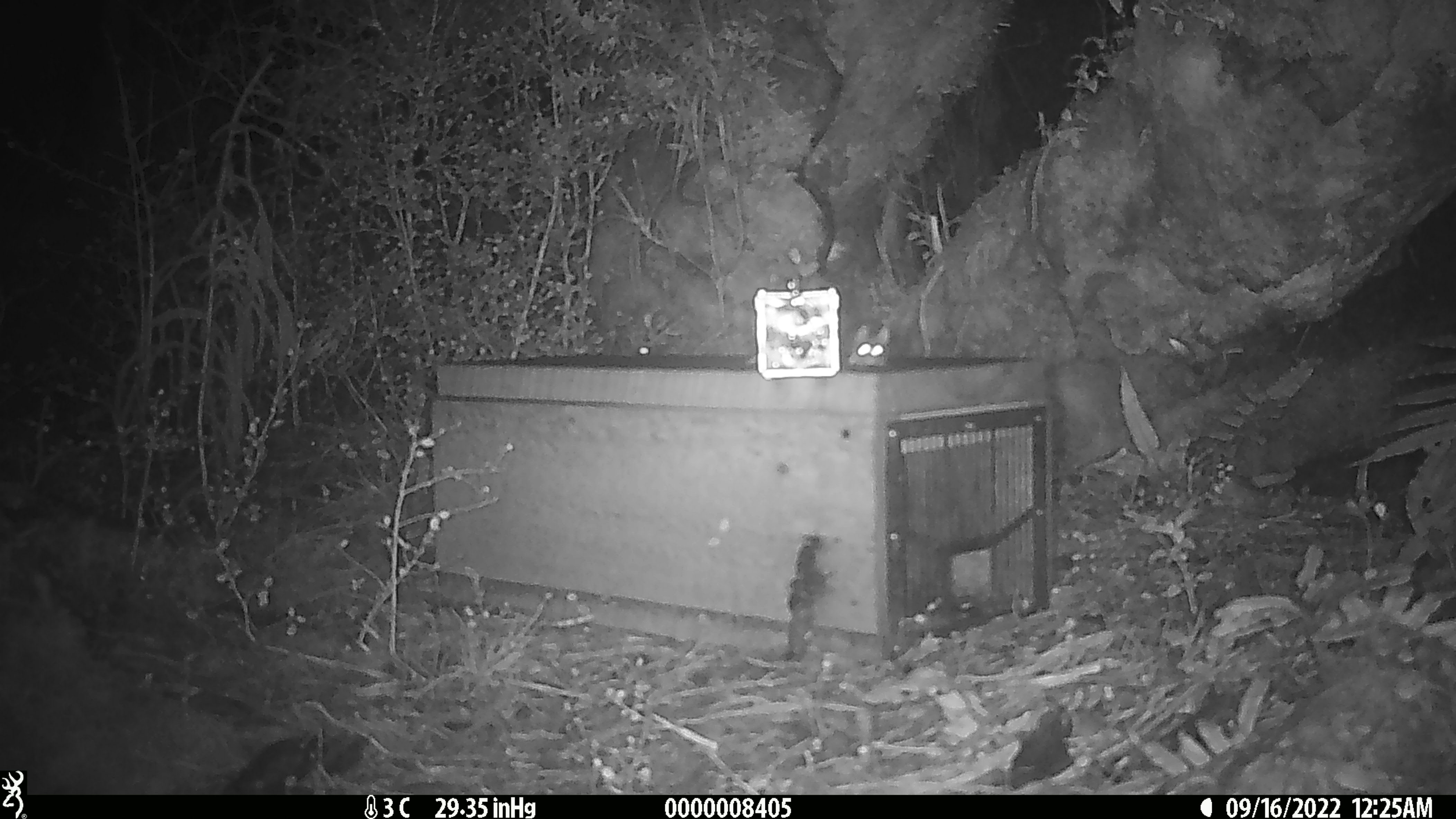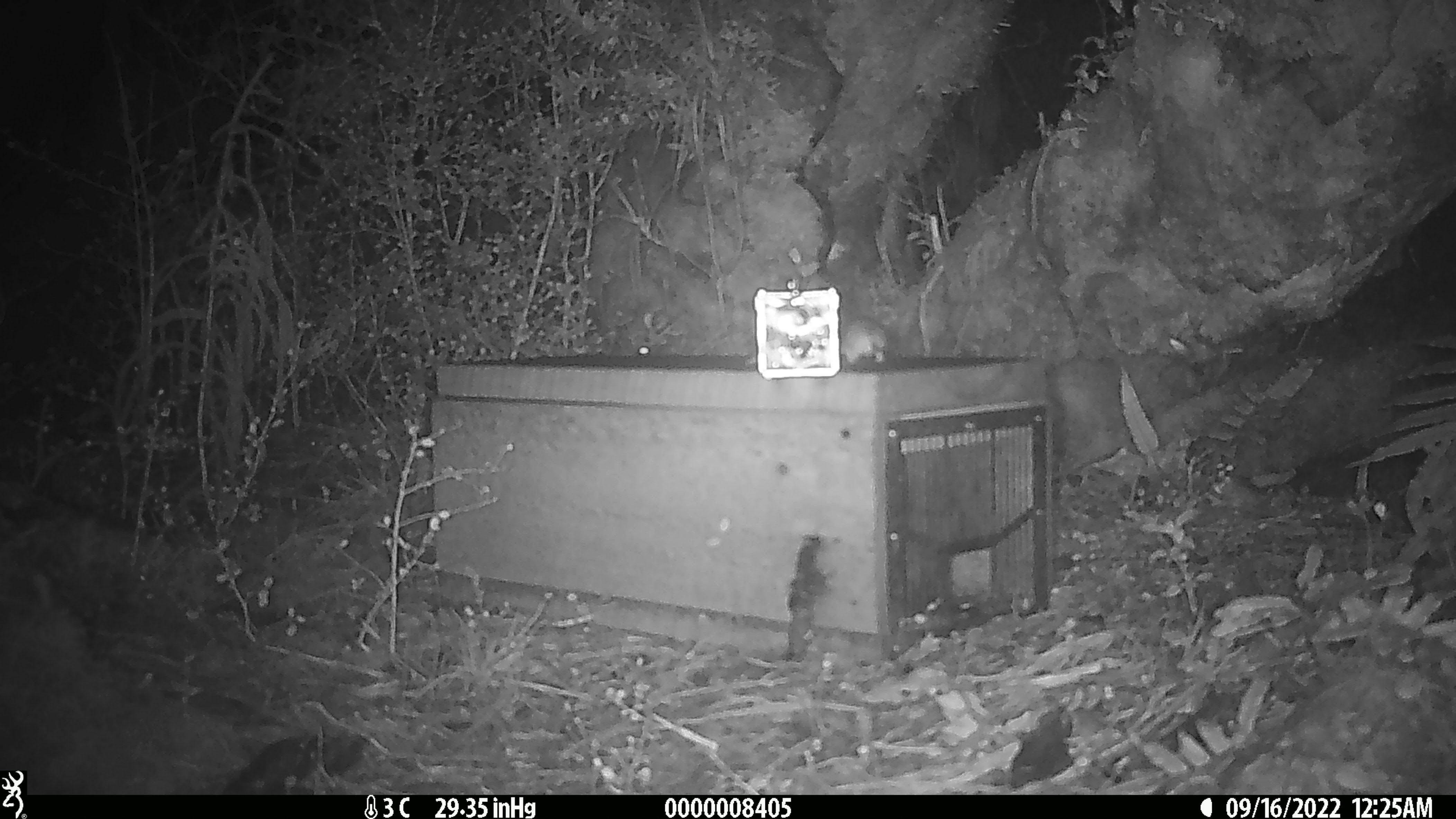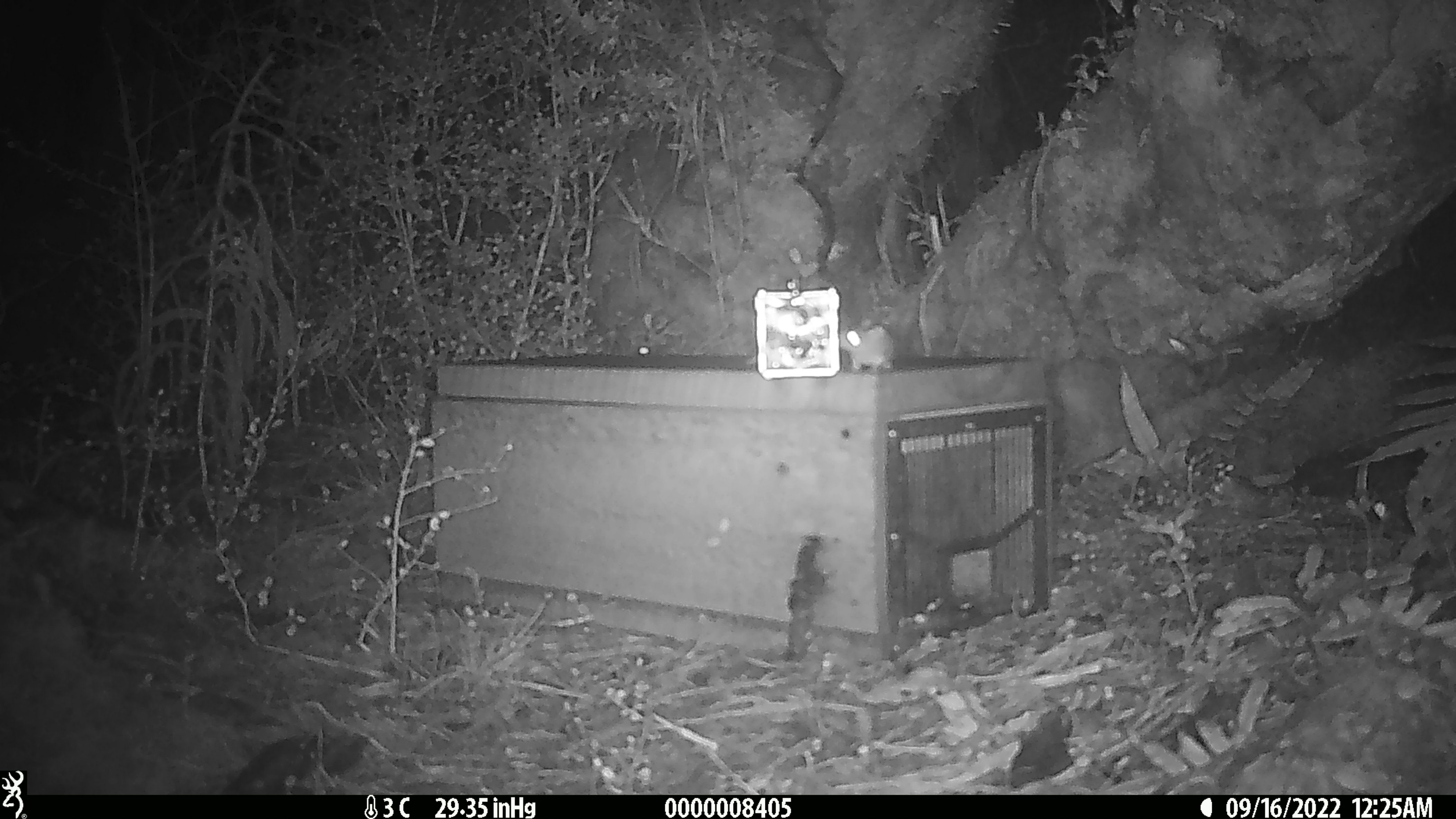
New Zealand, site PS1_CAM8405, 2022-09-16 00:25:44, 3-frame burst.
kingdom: Animalia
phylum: Chordata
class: Mammalia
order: Rodentia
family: Muridae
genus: Mus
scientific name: Mus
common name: mouse